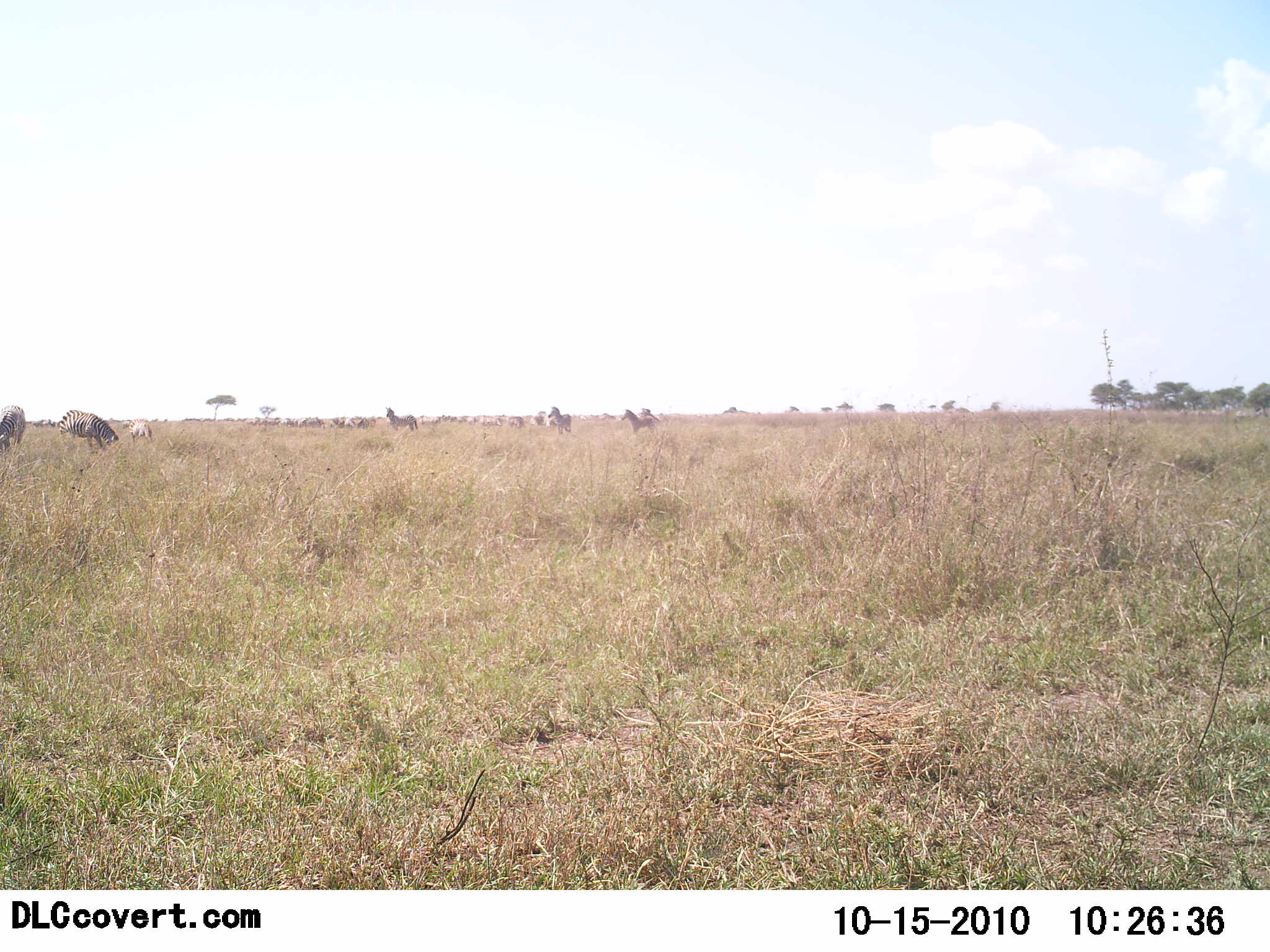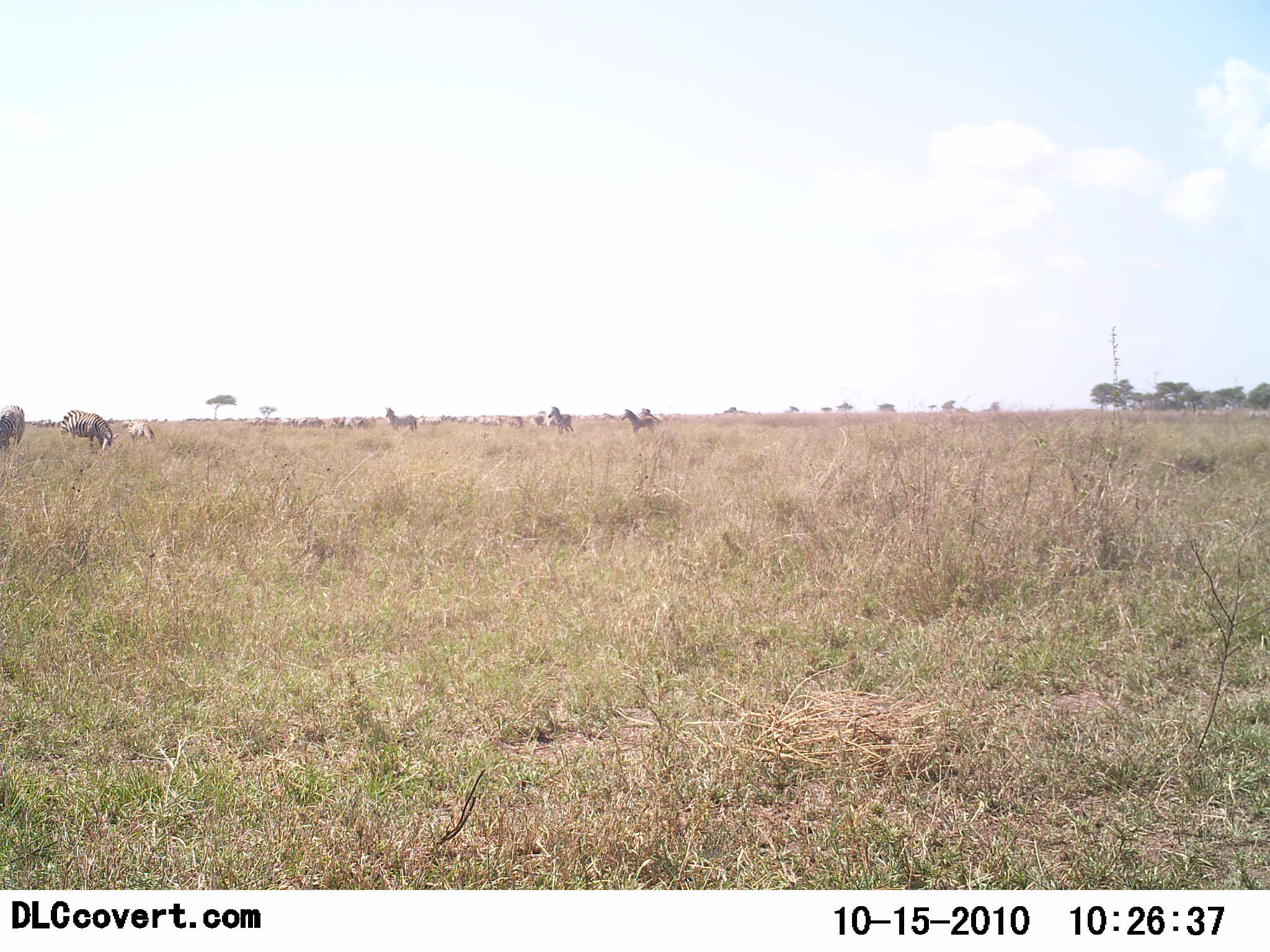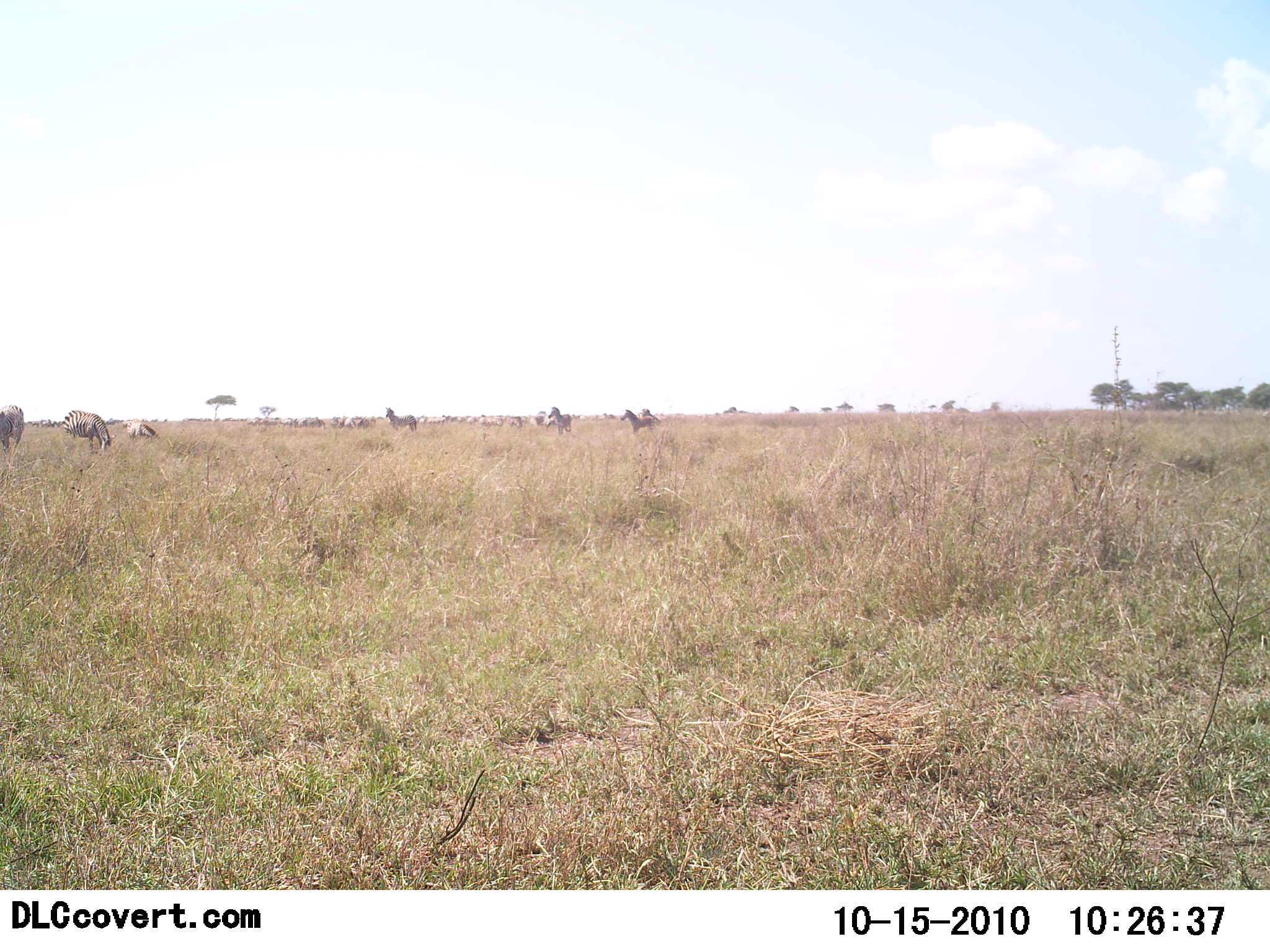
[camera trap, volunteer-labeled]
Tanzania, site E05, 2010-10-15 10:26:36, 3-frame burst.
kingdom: Animalia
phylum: Chordata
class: Mammalia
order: Perissodactyla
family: Equidae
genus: Equus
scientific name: Equus quagga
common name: plains zebra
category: zebra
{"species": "zebra (plains zebra) (Equus quagga)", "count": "7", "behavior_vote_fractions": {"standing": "79%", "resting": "0%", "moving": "0%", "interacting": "0%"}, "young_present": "0%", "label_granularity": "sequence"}